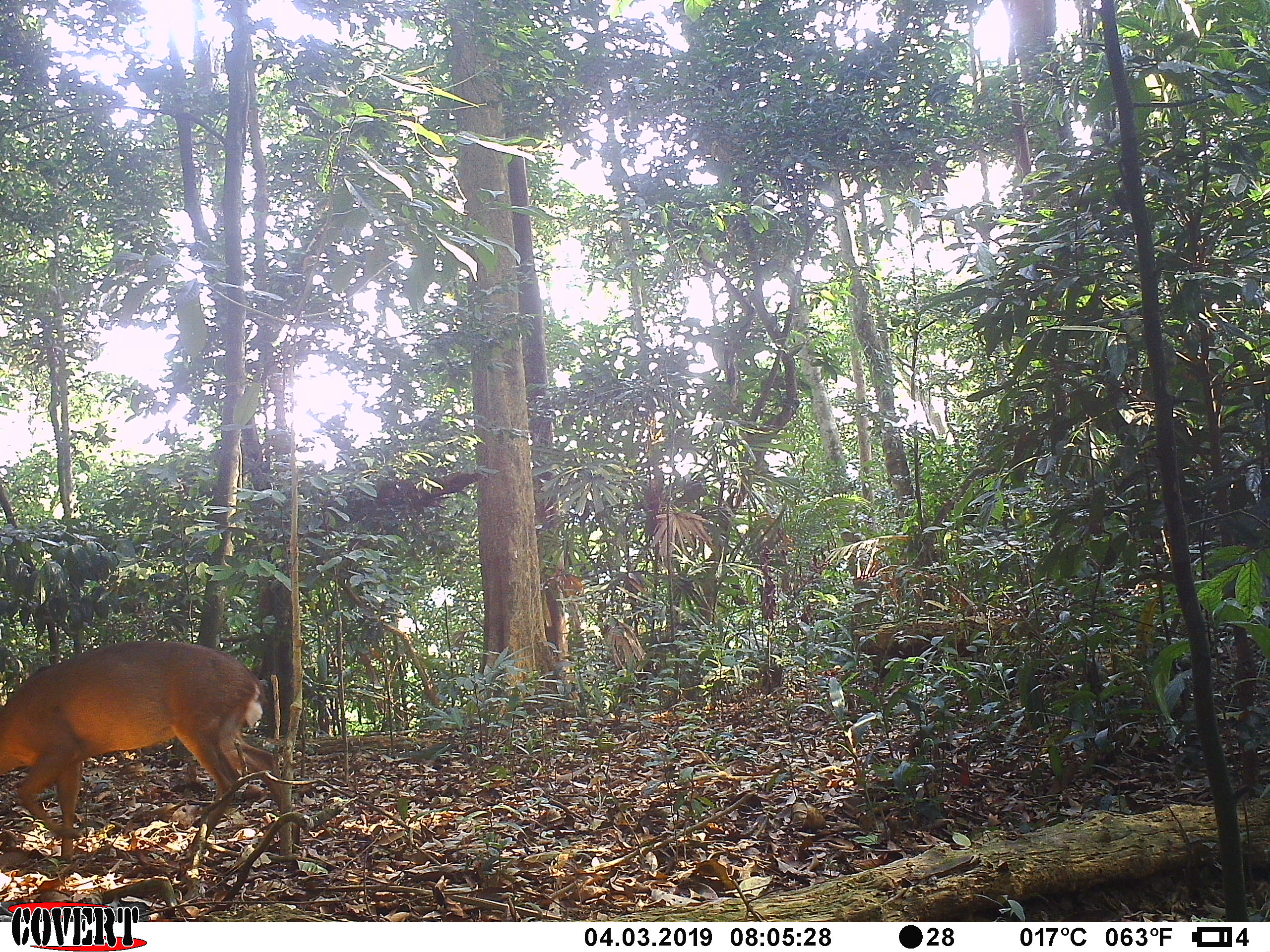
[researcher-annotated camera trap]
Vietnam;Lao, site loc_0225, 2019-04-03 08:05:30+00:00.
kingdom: Animalia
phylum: Chordata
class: Mammalia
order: Artiodactyla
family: Cervidae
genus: Muntiacus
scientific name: Muntiacus vuquangensis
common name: large-antlered muntjac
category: large antlered muntjac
Large antlered muntjac (large-antlered muntjac) (Muntiacus vuquangensis). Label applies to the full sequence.